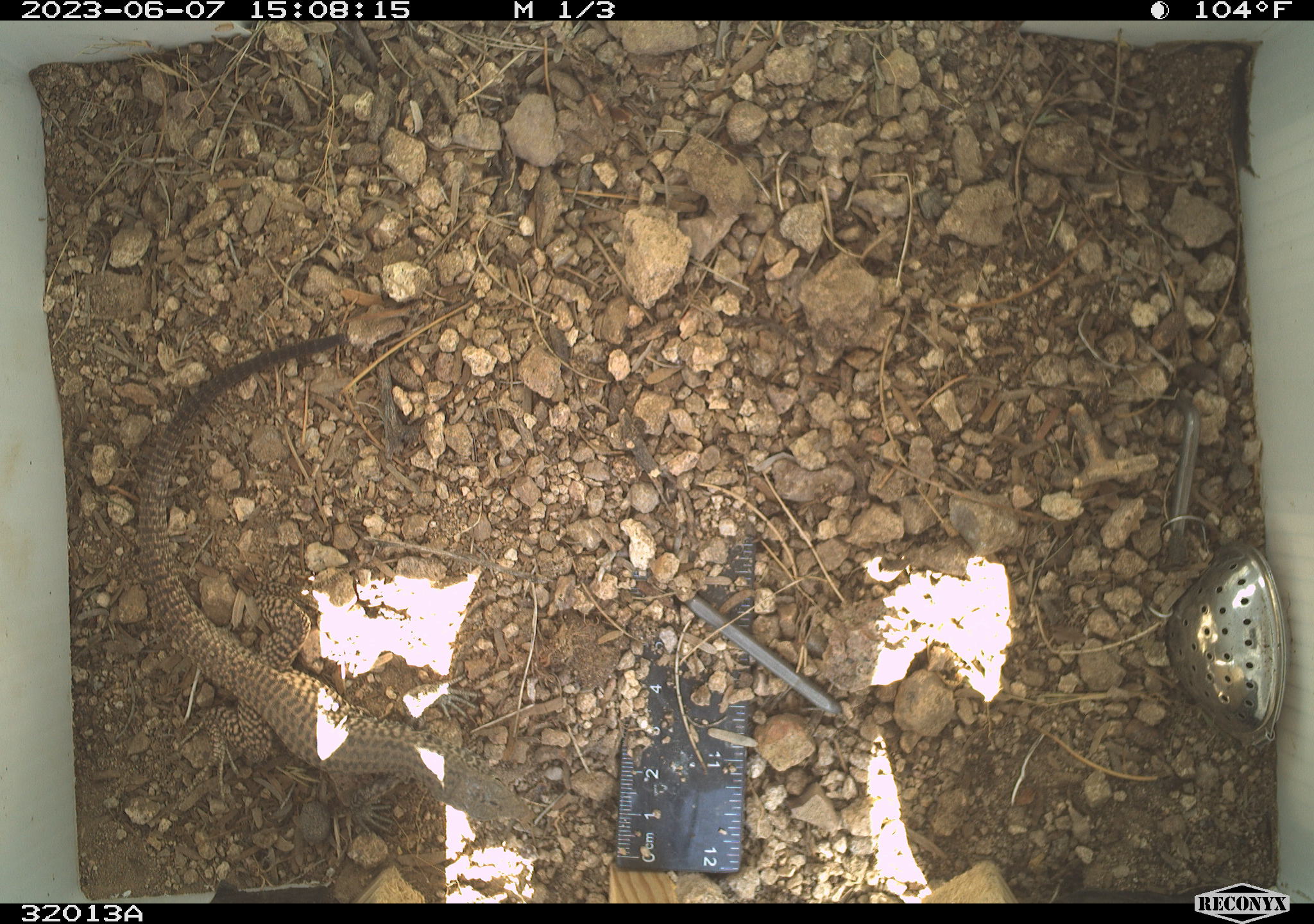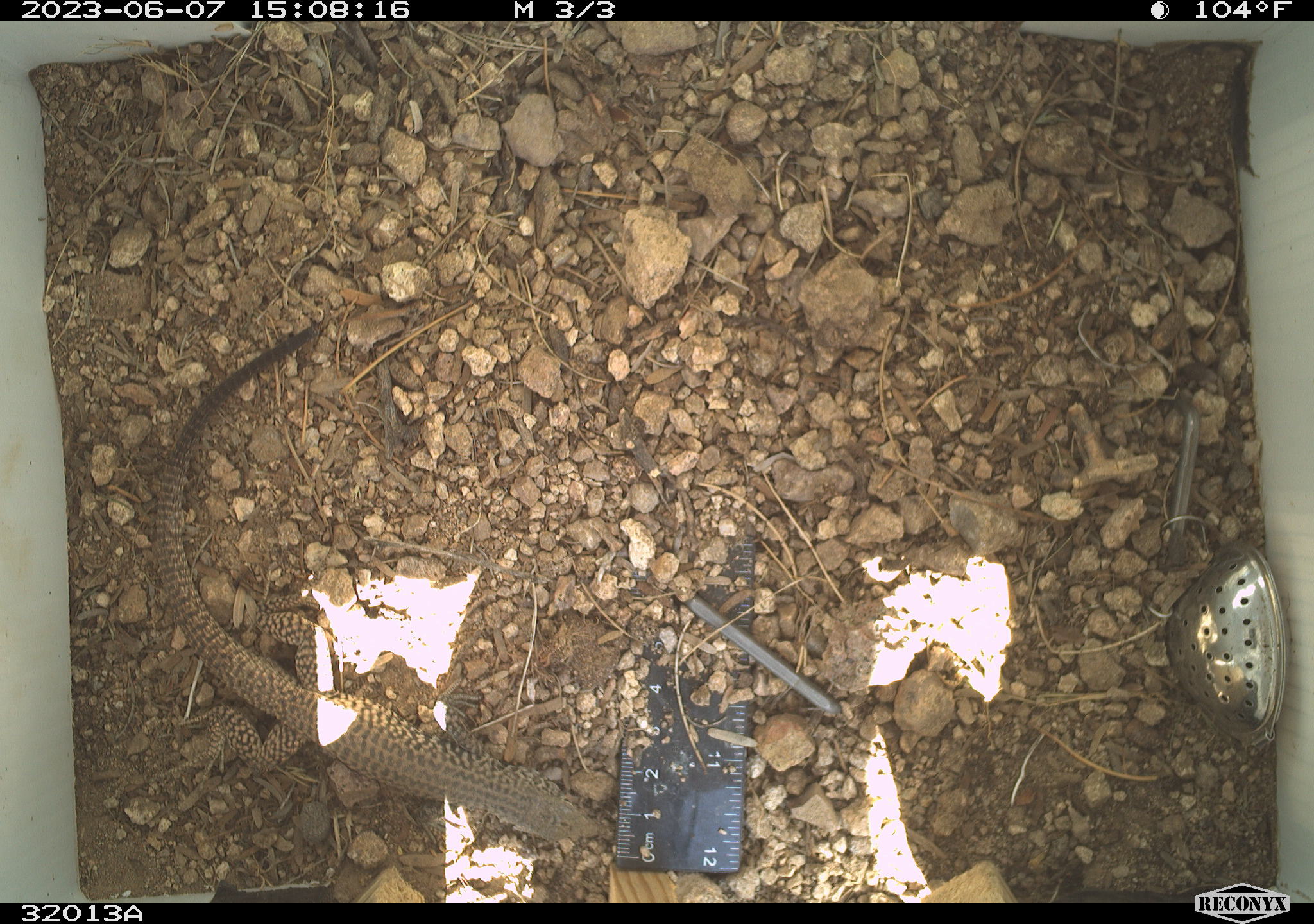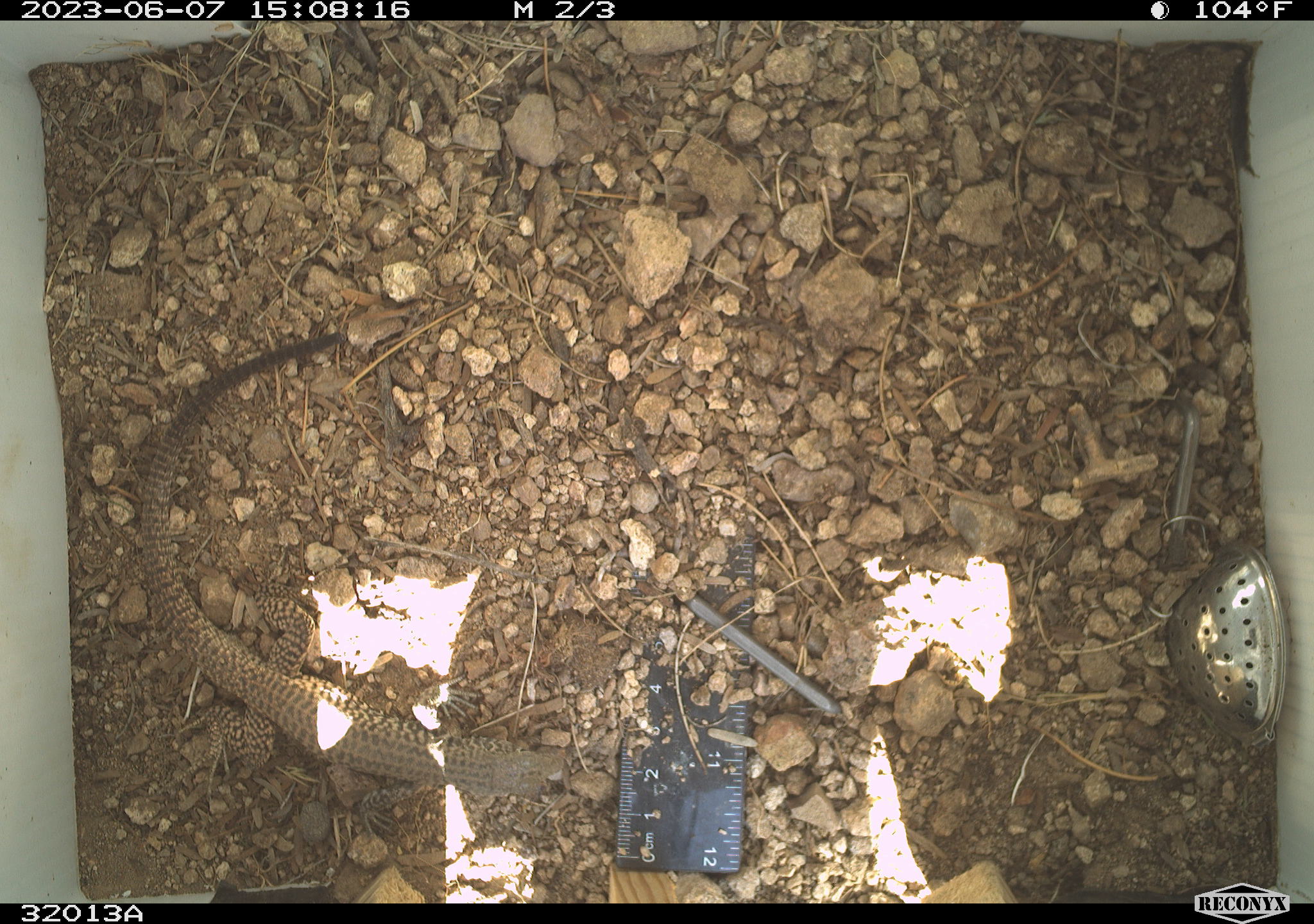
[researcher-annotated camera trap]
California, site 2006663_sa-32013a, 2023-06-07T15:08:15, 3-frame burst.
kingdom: Animalia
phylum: Chordata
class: Reptilia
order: Squamata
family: Teiidae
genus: Aspidoscelis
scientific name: Aspidoscelis tigris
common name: western whiptail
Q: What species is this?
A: Western whiptail (Aspidoscelis tigris).